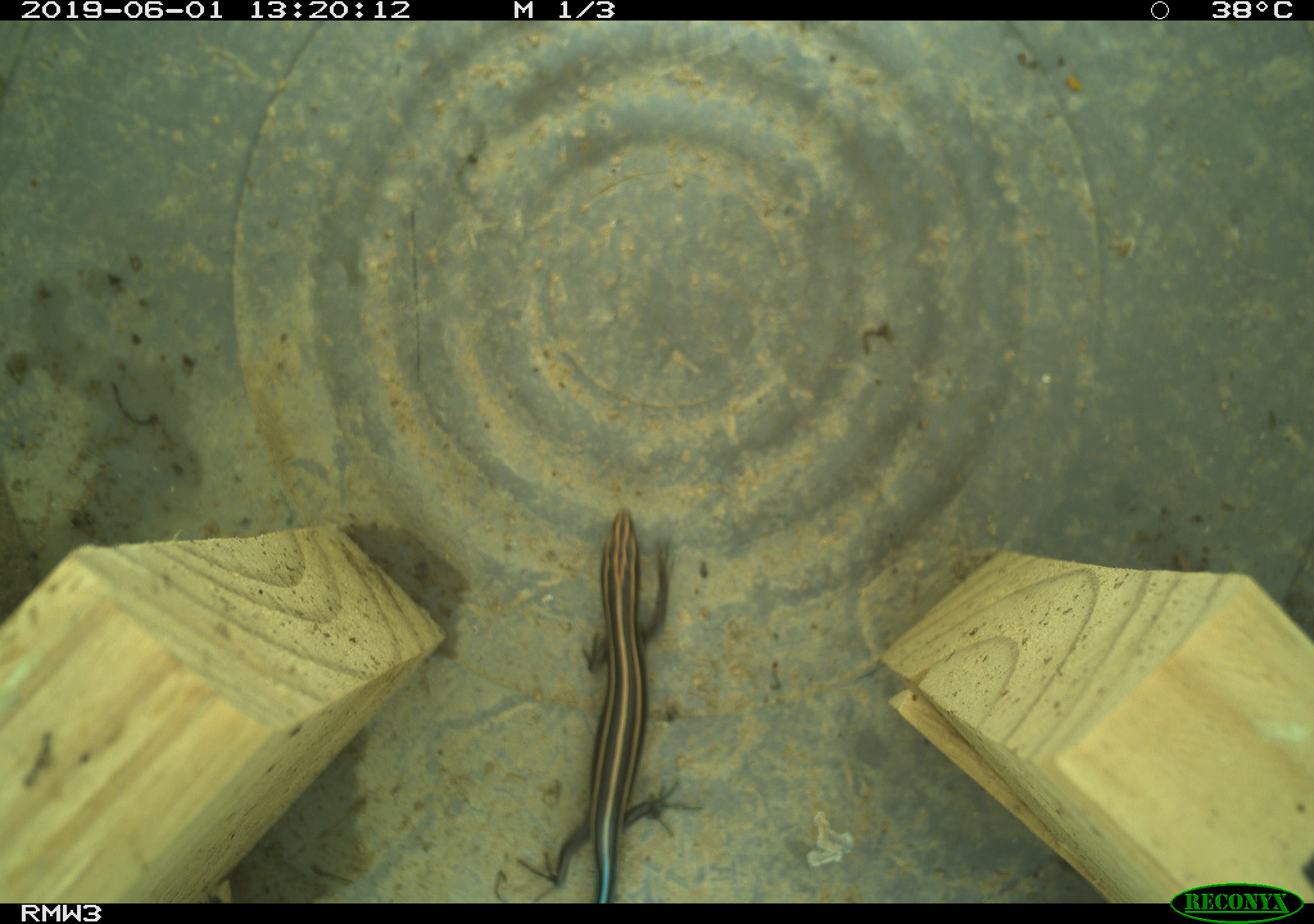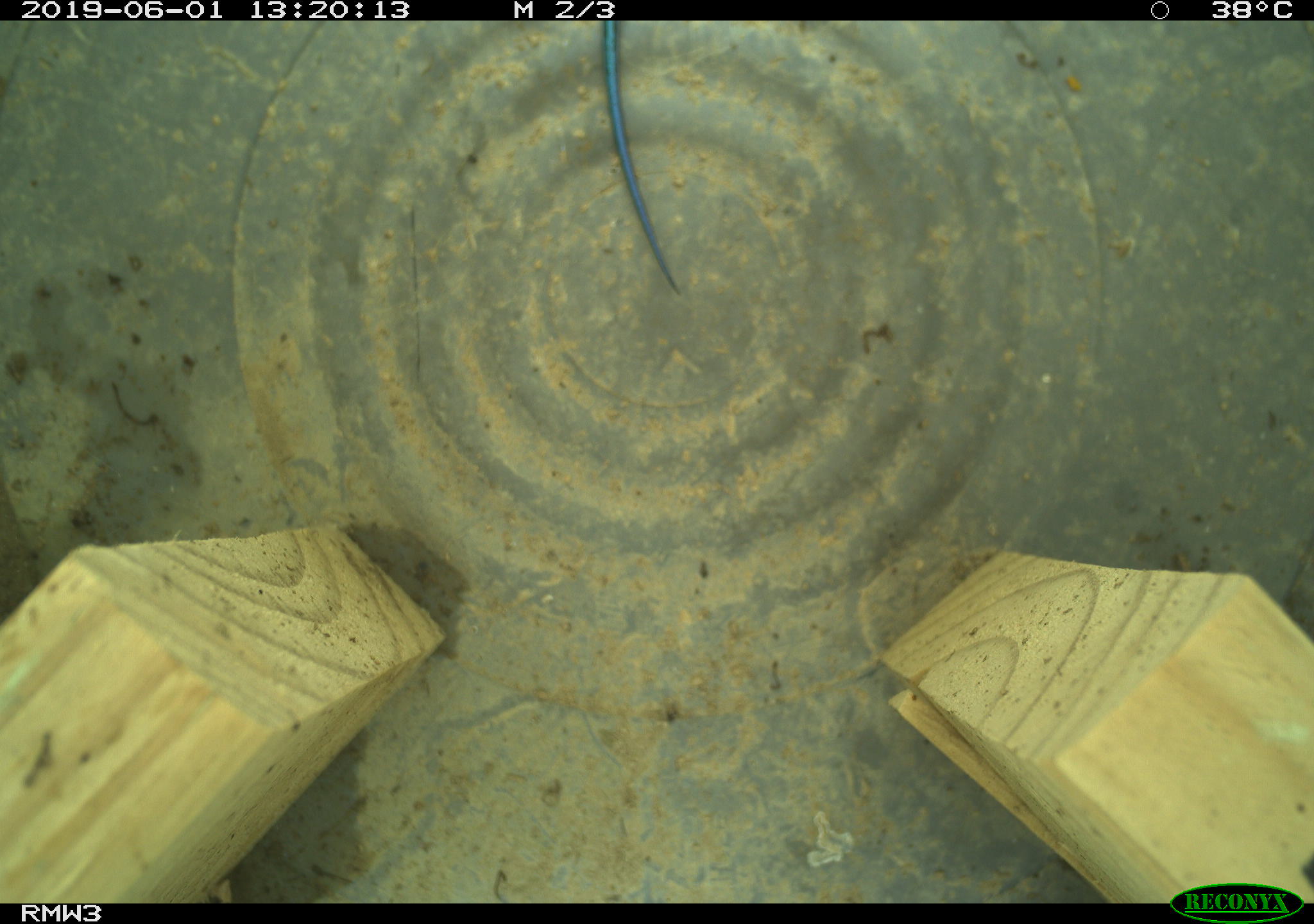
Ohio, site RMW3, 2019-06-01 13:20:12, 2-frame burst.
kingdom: Animalia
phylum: Chordata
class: Reptilia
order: Squamata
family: Scincidae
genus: Plestiodon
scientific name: Plestiodon fasciatus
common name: common five-lined skink